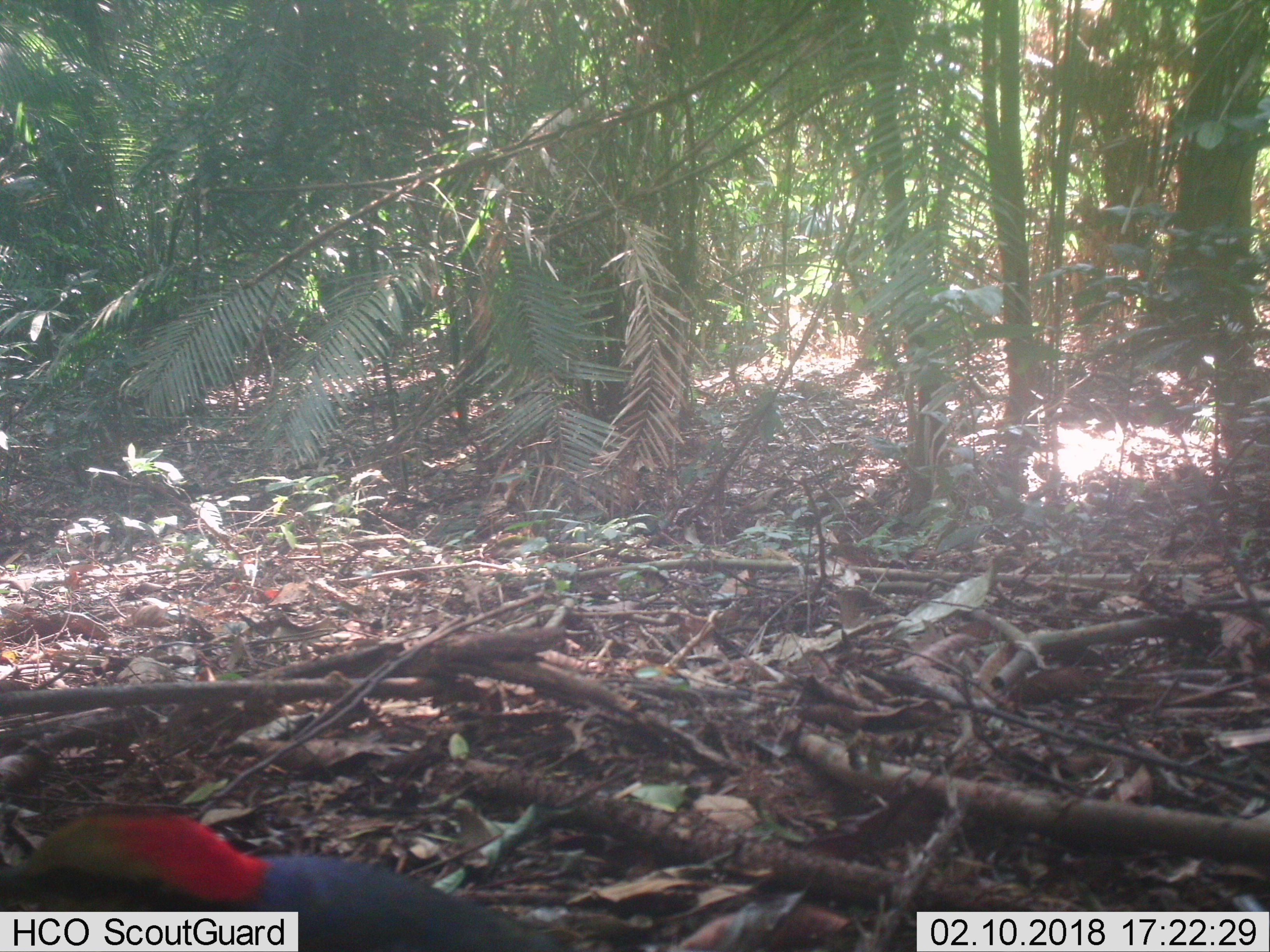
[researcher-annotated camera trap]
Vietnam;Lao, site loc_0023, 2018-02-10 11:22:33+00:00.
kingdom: Animalia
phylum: Chordata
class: Aves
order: Passeriformes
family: Pittidae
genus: Hydrornis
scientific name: Hydrornis cyaneus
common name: blue pitta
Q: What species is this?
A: Blue pitta (Hydrornis cyaneus).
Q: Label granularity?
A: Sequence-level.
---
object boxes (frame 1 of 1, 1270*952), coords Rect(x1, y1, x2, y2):
blue pitta: Rect(0, 815, 576, 946)